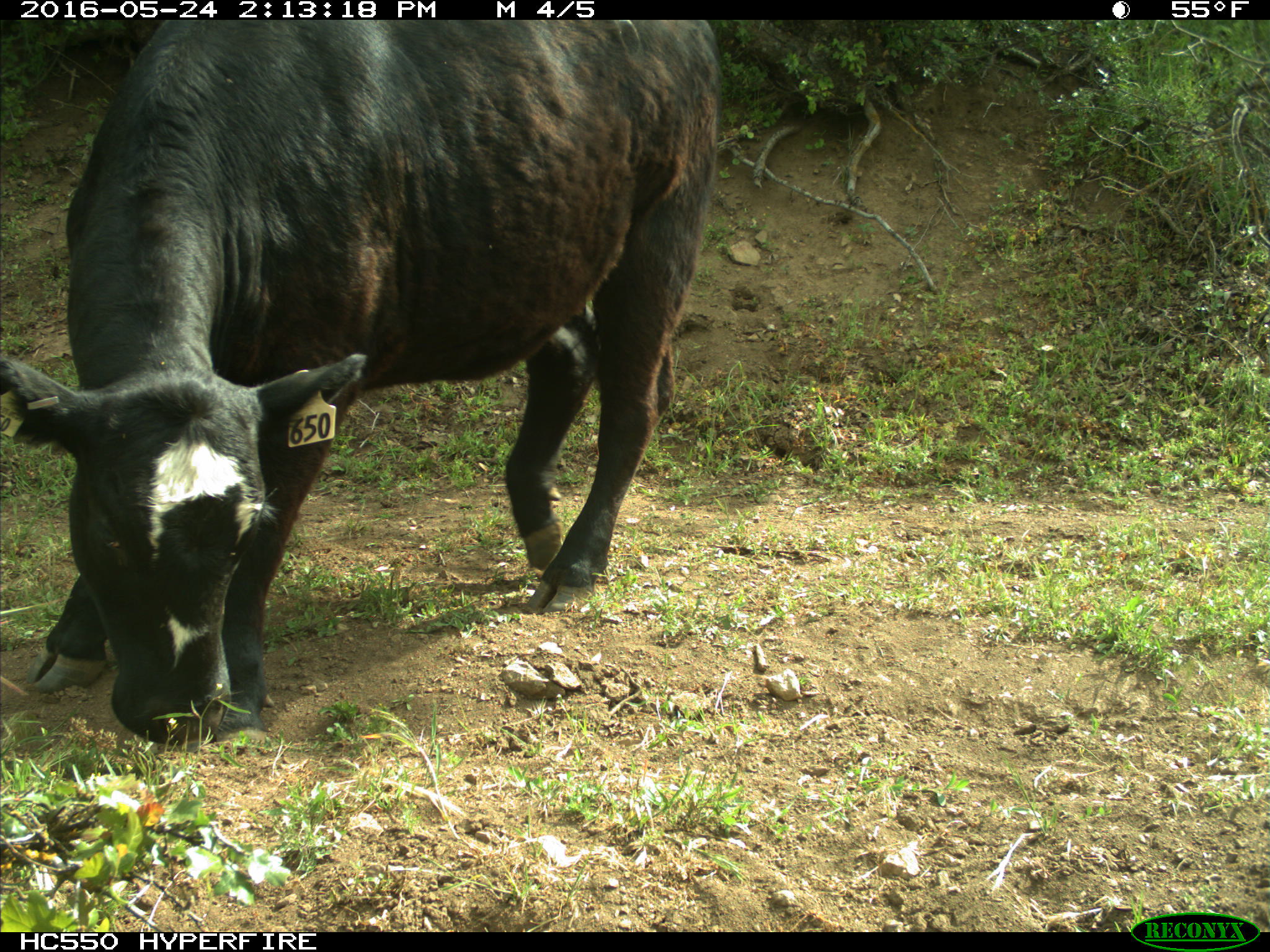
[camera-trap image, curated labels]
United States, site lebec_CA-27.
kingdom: Animalia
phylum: Chordata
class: Mammalia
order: Artiodactyla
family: Bovidae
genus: Bos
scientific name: Bos taurus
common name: domestic cow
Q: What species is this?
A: Bos taurus (domestic cow).